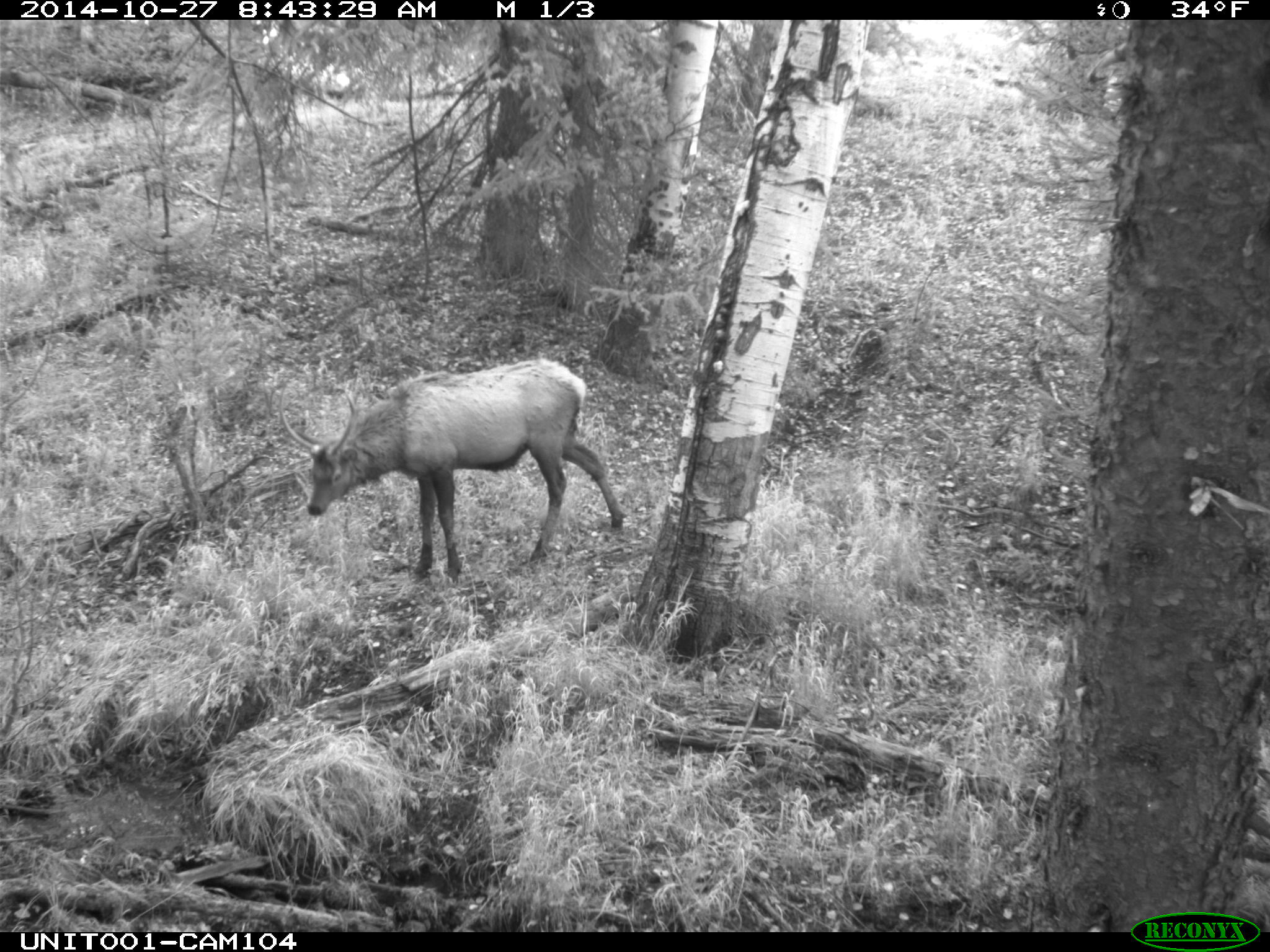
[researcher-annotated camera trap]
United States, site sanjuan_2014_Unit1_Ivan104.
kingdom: Animalia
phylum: Chordata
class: Mammalia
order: Artiodactyla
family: Cervidae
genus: Cervus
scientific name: Cervus elaphus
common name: red deer